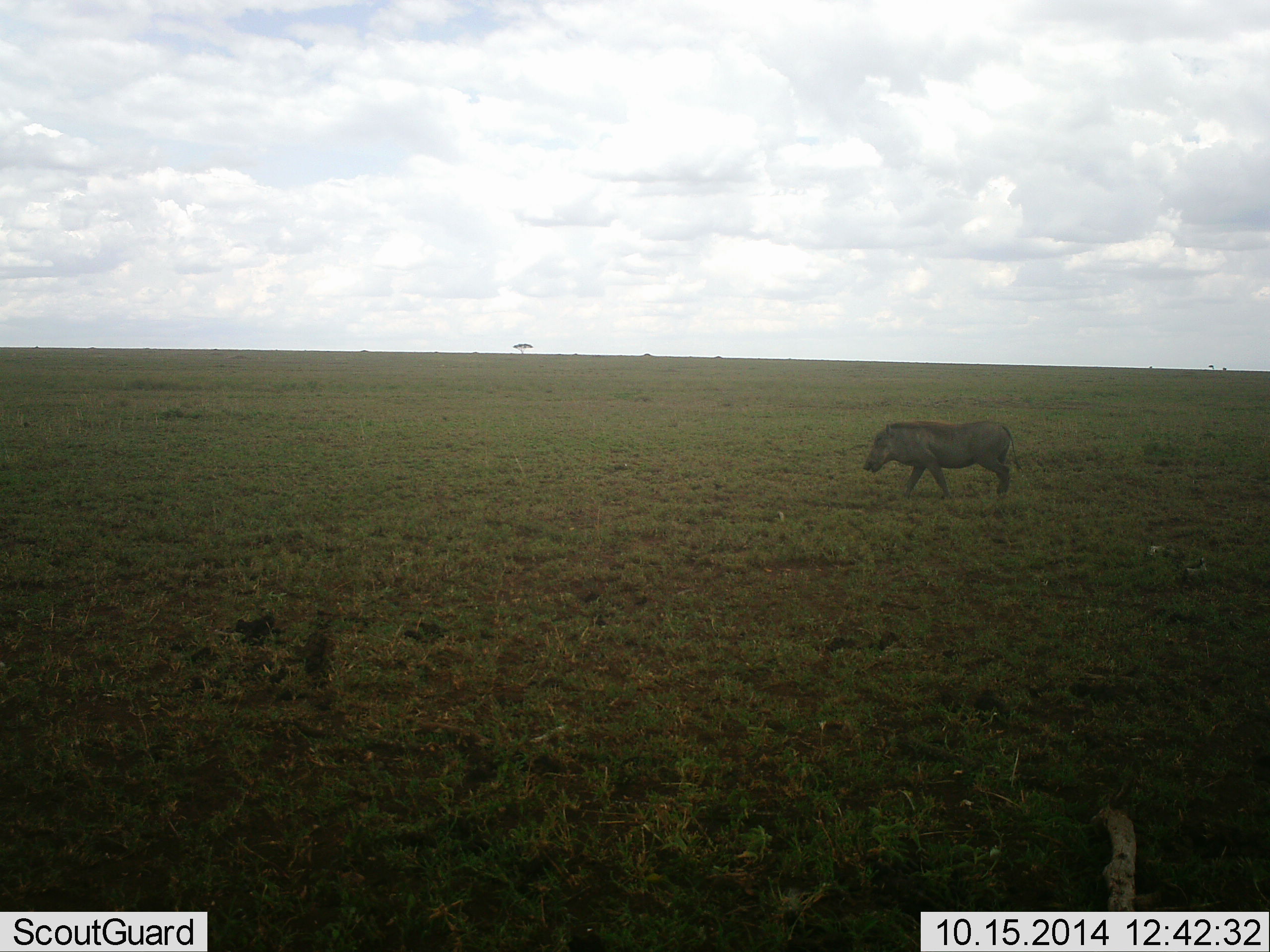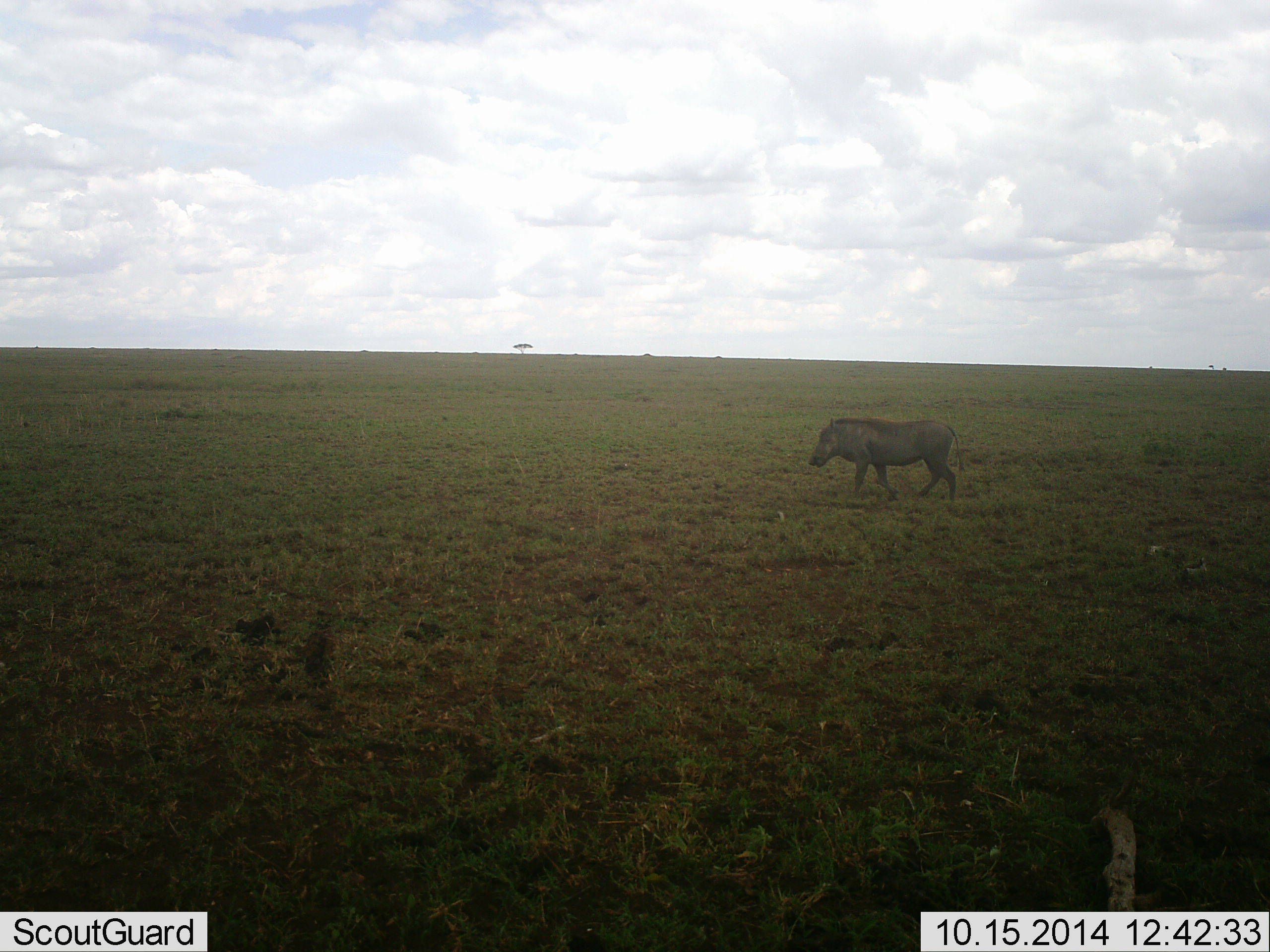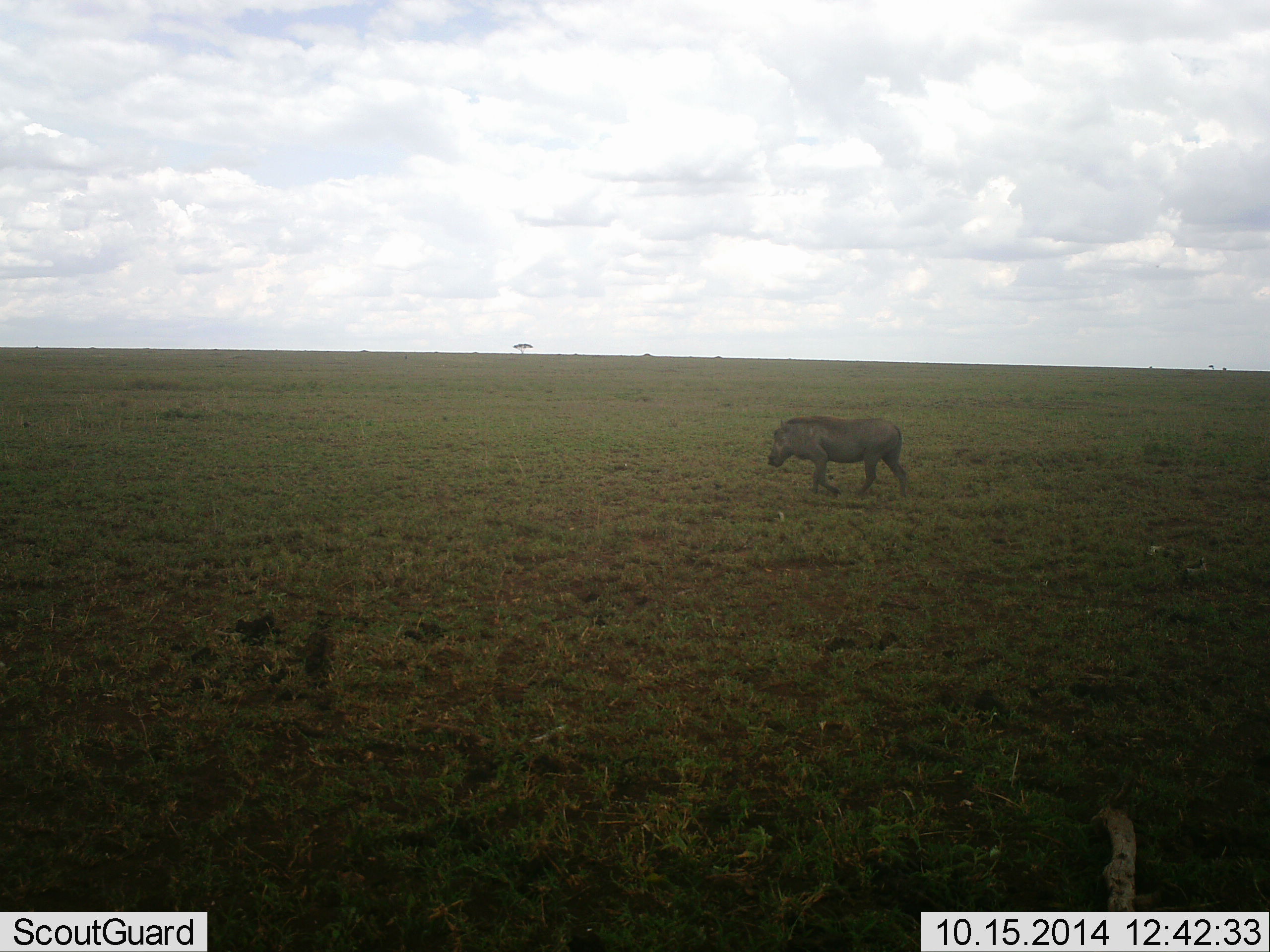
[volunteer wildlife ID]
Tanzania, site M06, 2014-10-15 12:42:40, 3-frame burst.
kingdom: Animalia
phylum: Chordata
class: Mammalia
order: Artiodactyla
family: Suidae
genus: Phacochoerus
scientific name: Phacochoerus africanus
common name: warthog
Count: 1.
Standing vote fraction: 0%.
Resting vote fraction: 0%.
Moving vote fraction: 100%.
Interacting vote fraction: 0%.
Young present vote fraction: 0%.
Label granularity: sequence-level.